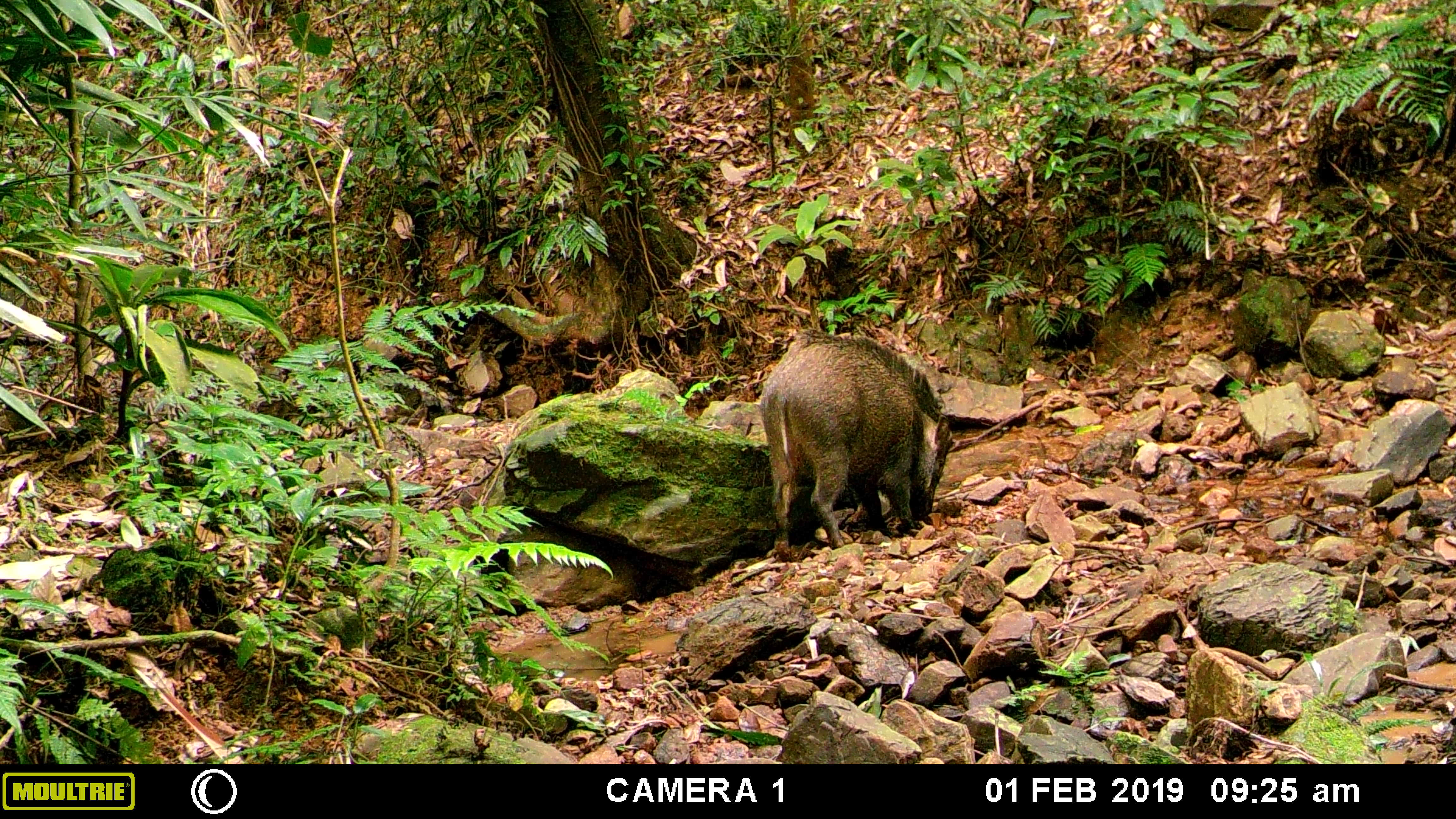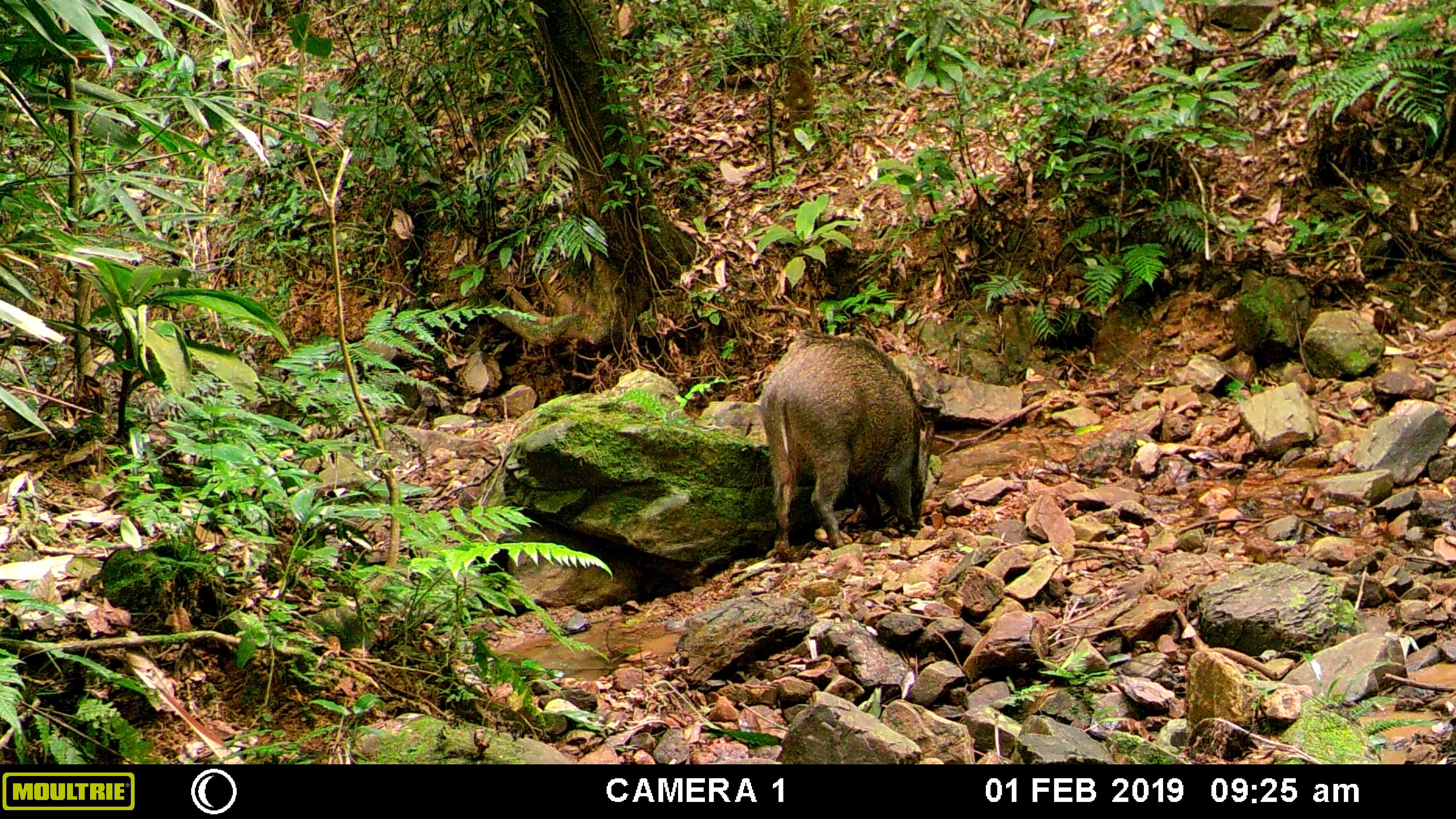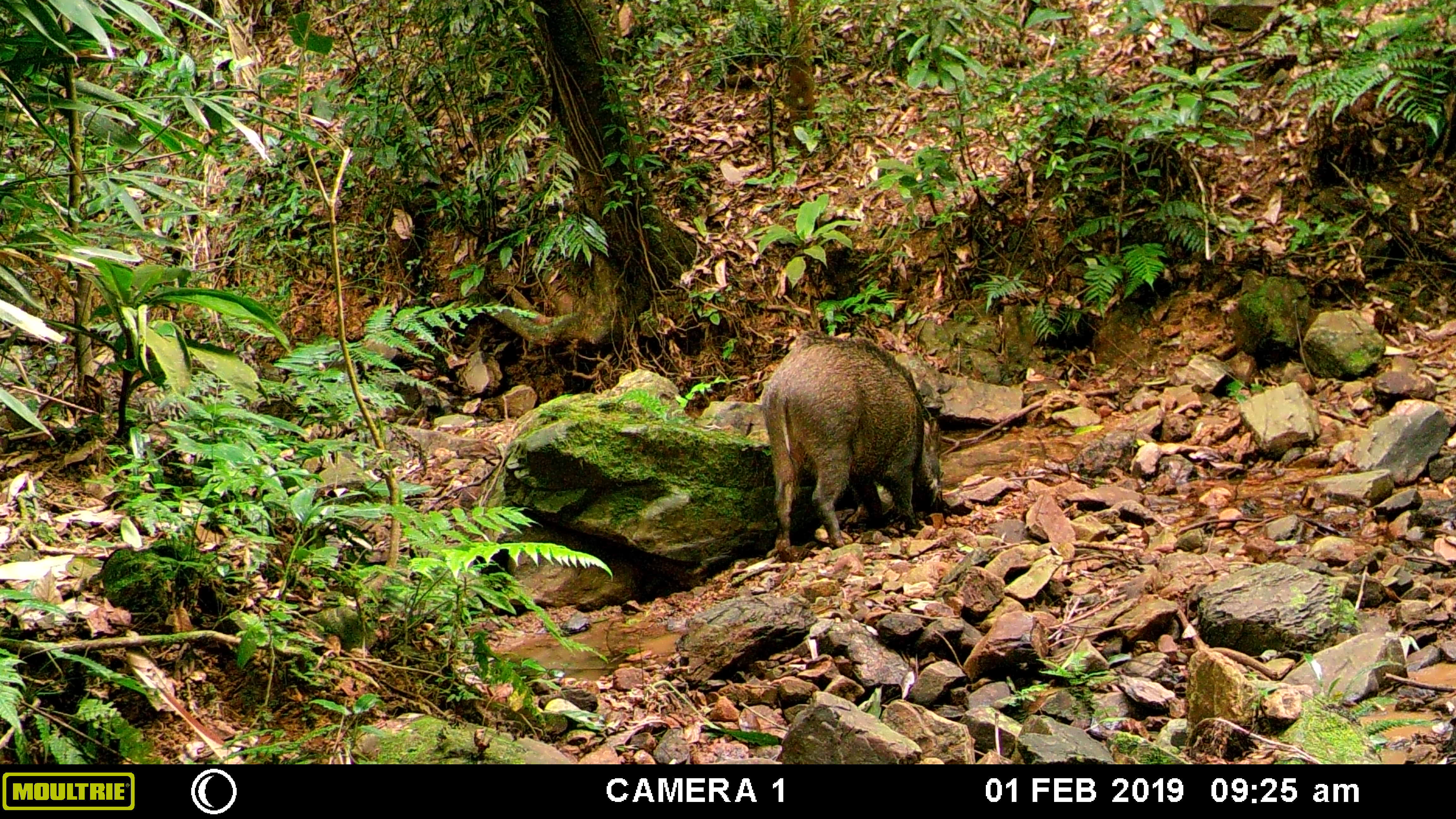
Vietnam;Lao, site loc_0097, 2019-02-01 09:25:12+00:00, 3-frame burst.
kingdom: Animalia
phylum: Chordata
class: Mammalia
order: Artiodactyla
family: Suidae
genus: Sus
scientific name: Sus scrofa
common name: eurasian wild pig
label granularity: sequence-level